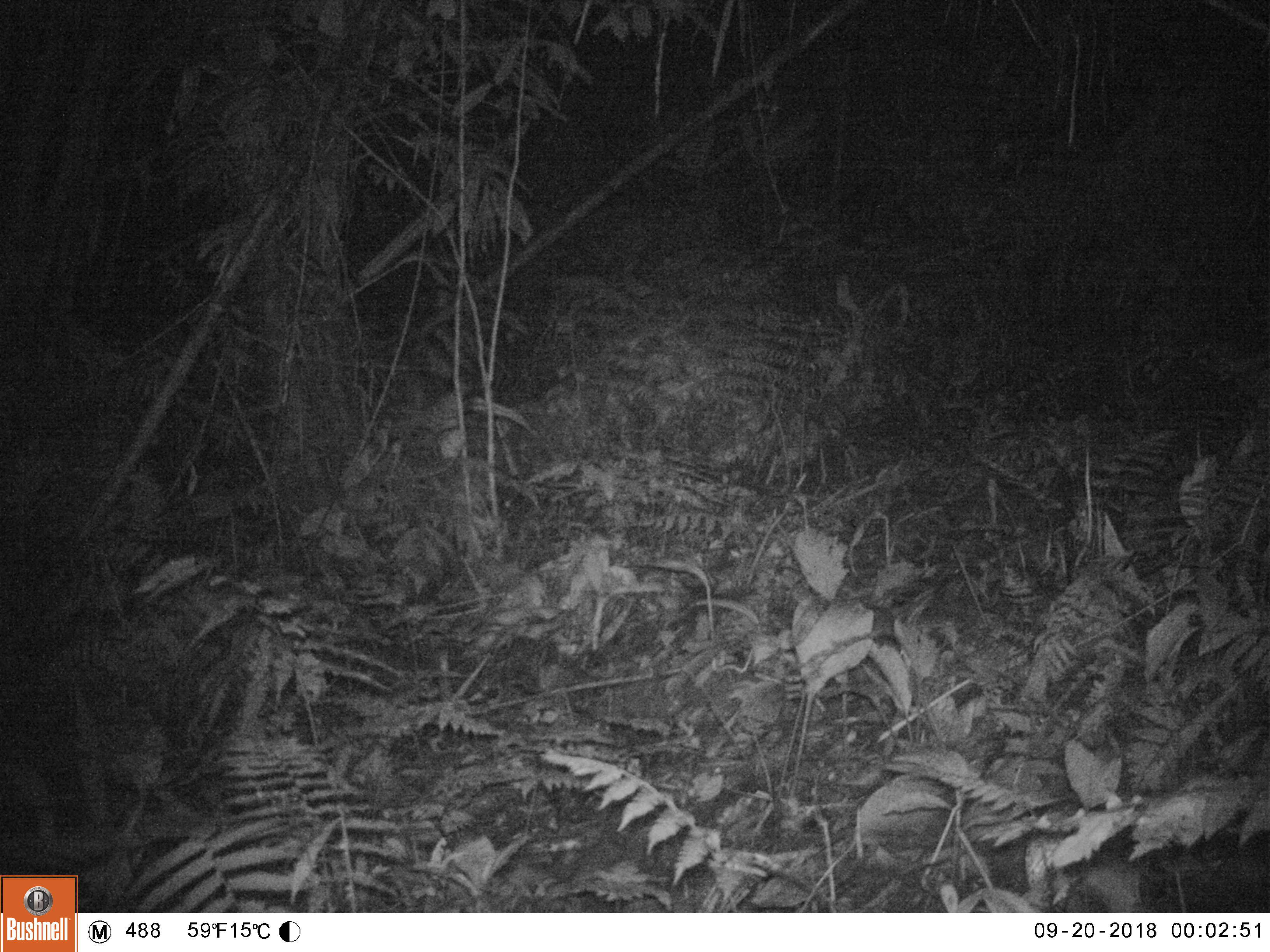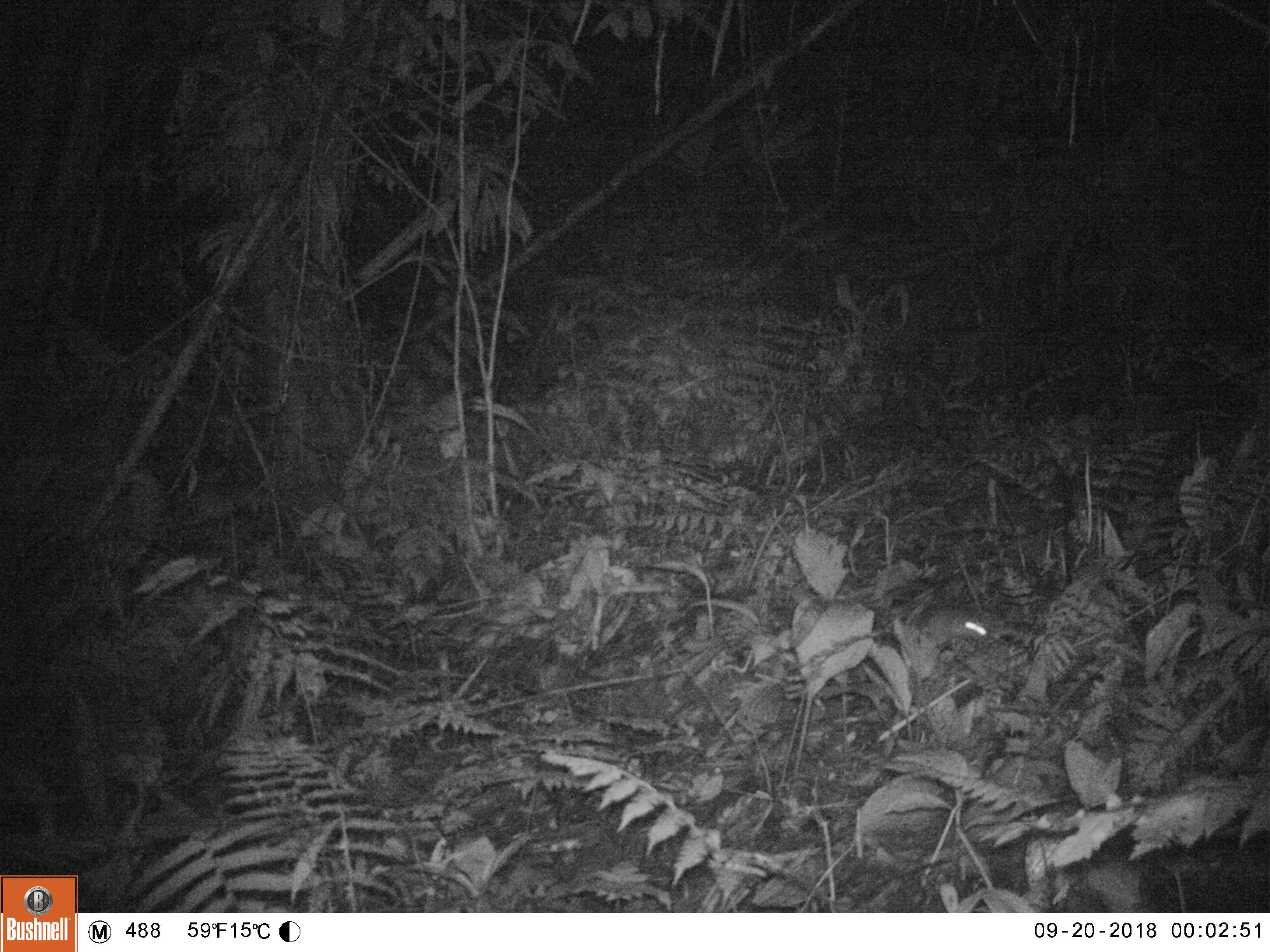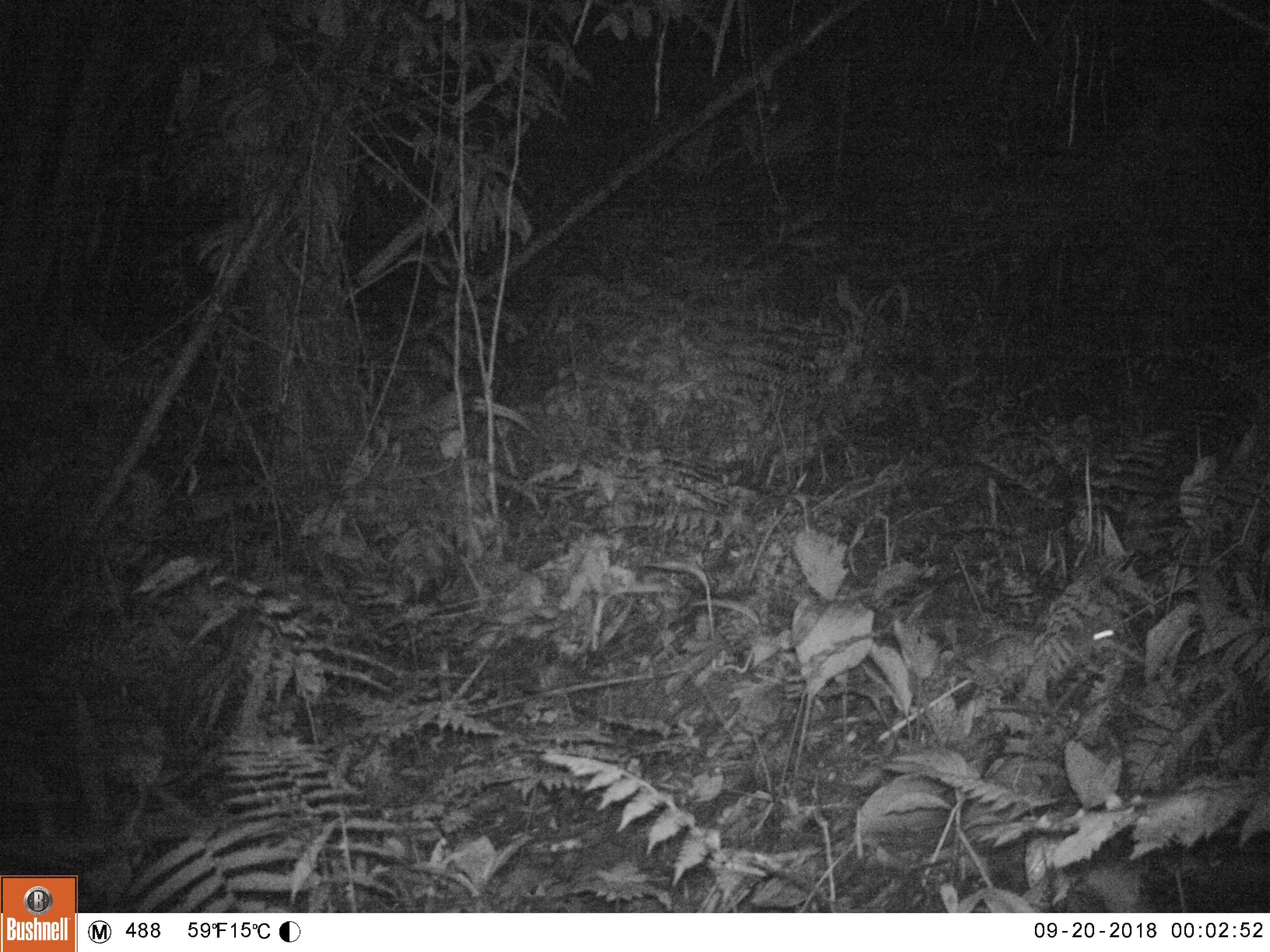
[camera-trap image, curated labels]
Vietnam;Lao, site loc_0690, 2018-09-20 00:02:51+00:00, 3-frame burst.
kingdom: Animalia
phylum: Chordata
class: Mammalia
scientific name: Mammalia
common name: mammal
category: unidentified small mammal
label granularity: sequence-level